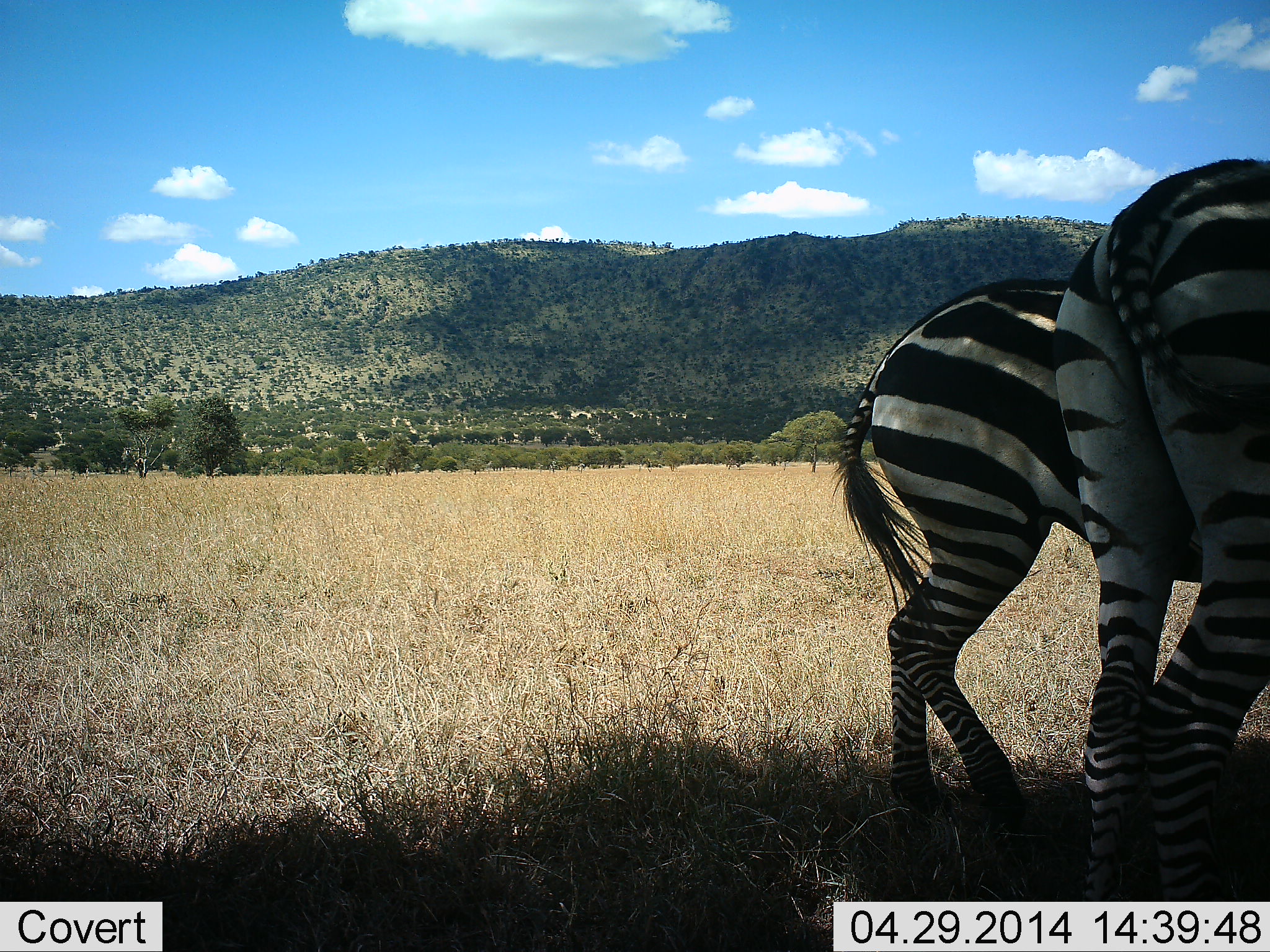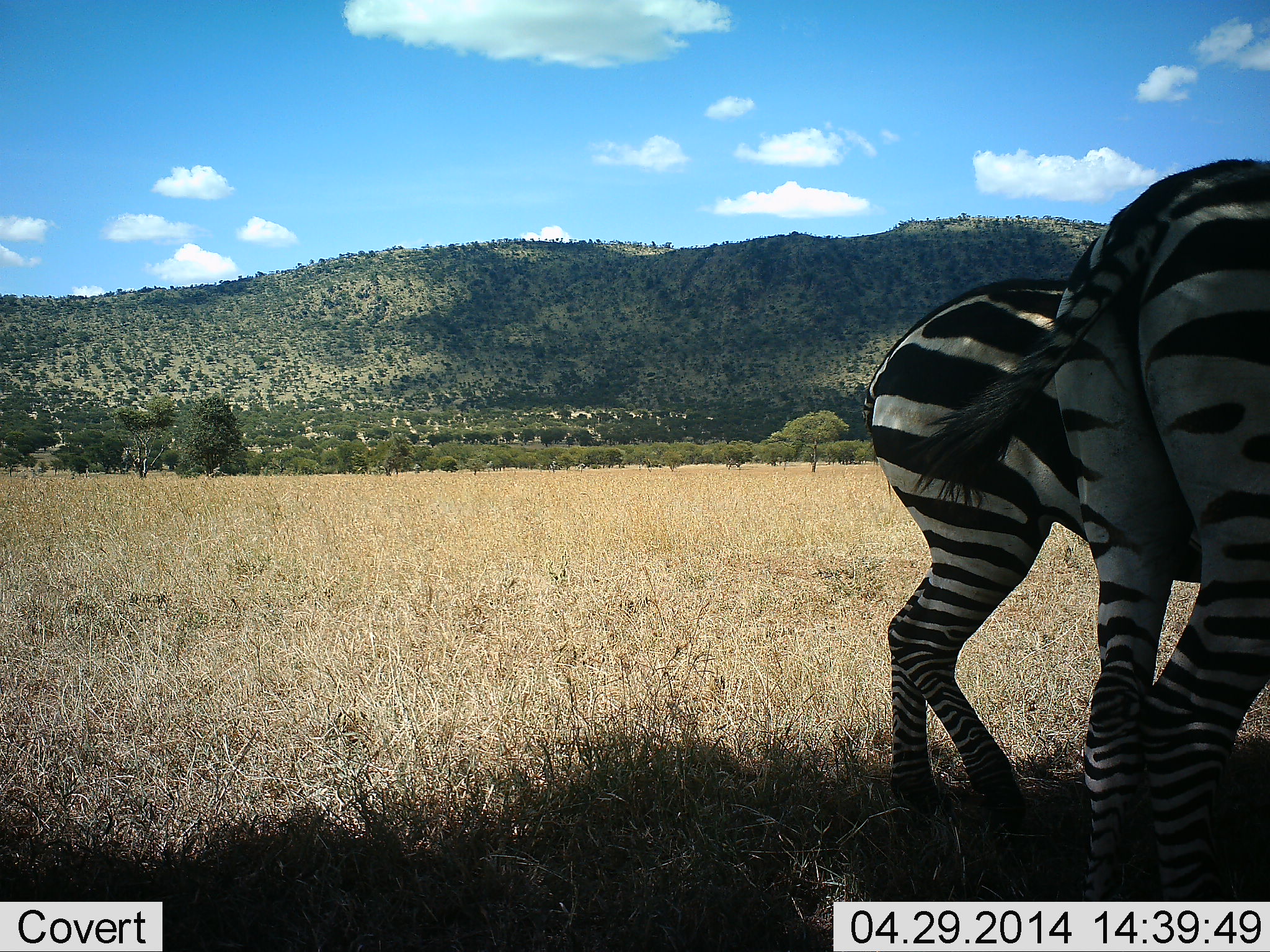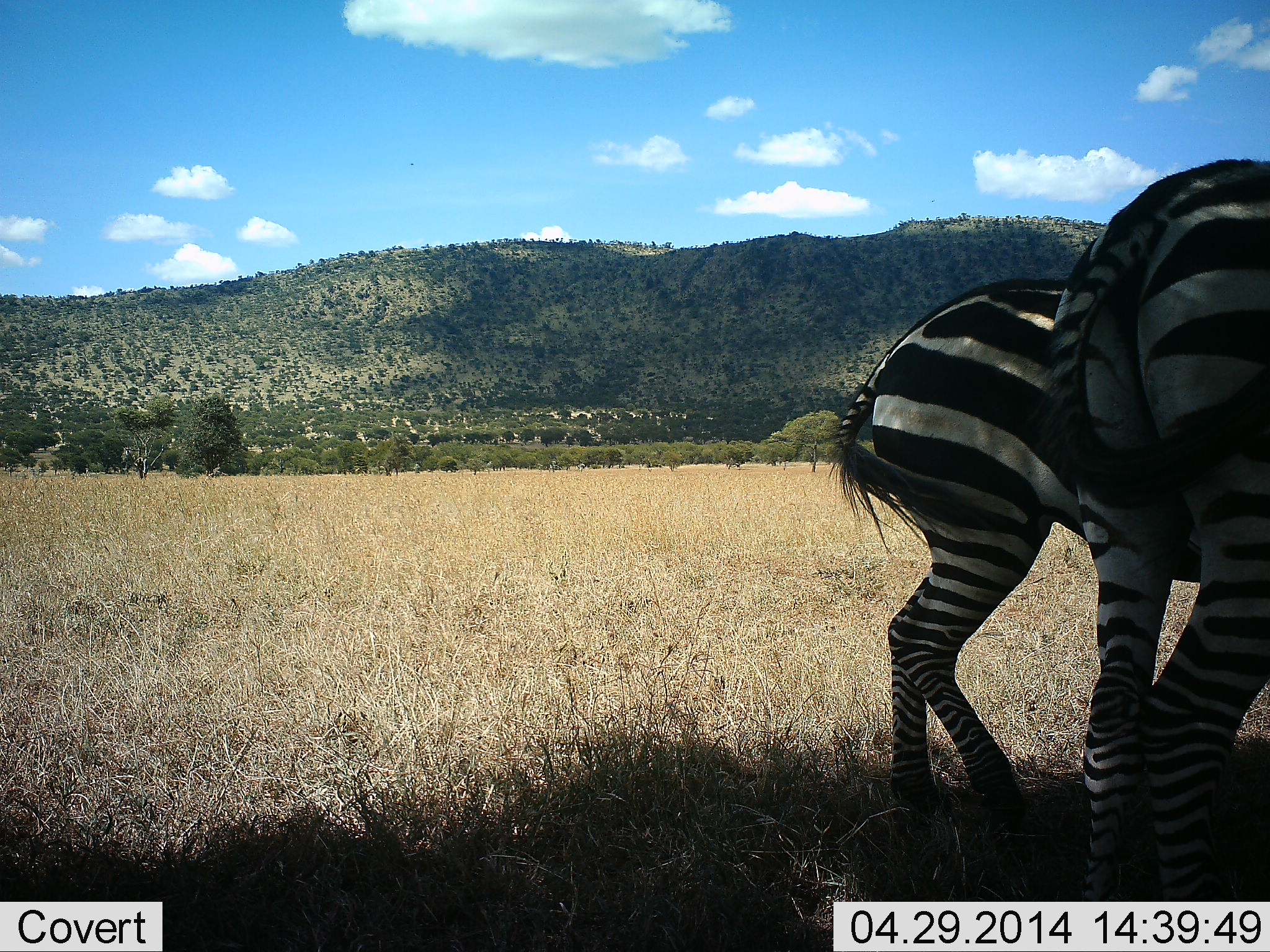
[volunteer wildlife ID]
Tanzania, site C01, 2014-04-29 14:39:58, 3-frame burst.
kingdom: Animalia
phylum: Chordata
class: Mammalia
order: Perissodactyla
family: Equidae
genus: Equus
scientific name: Equus quagga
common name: plains zebra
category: zebra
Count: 2.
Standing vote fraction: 100%.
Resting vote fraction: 0%.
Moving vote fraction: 0%.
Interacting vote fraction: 0%.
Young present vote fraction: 10%.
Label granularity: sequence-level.